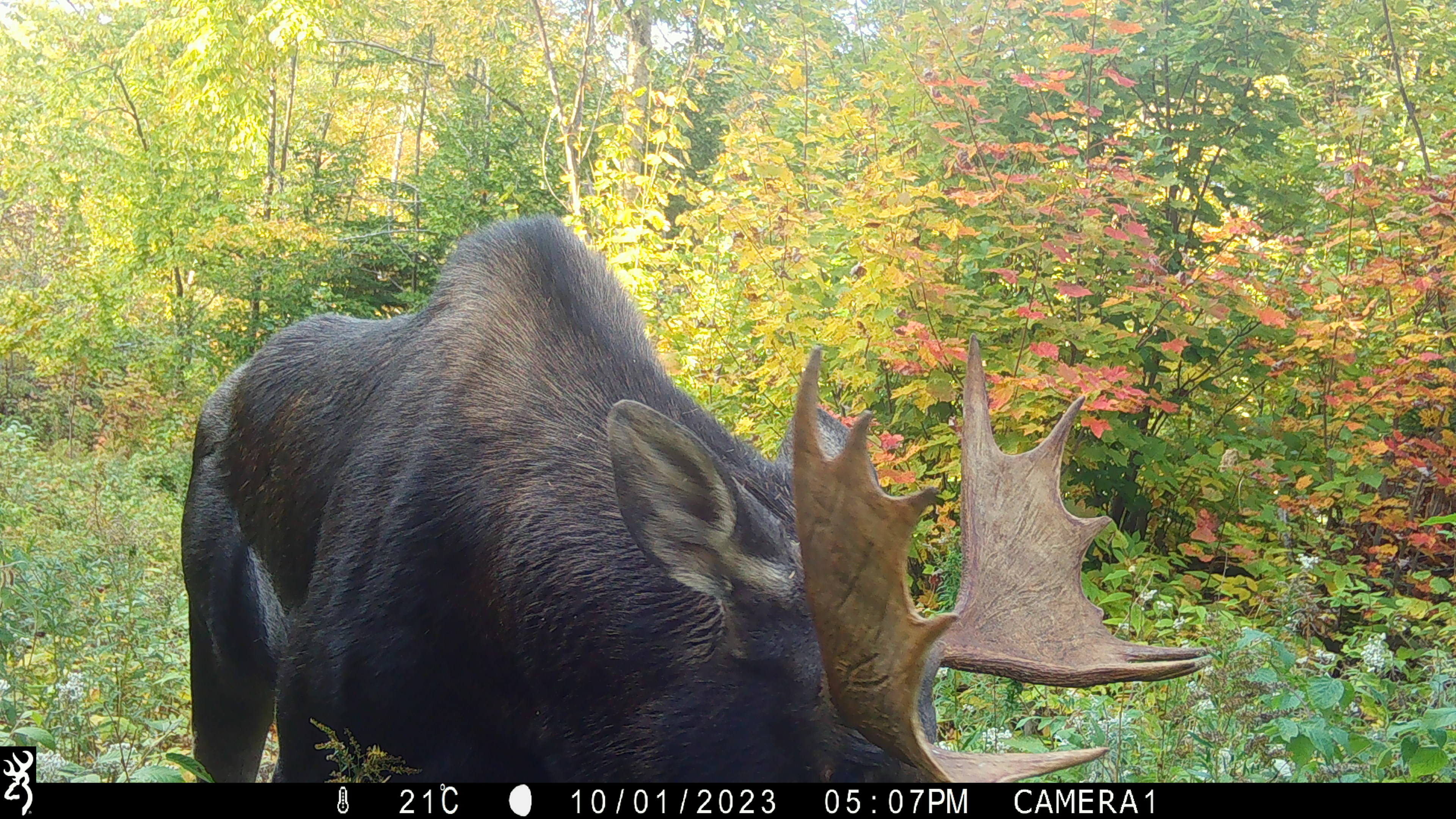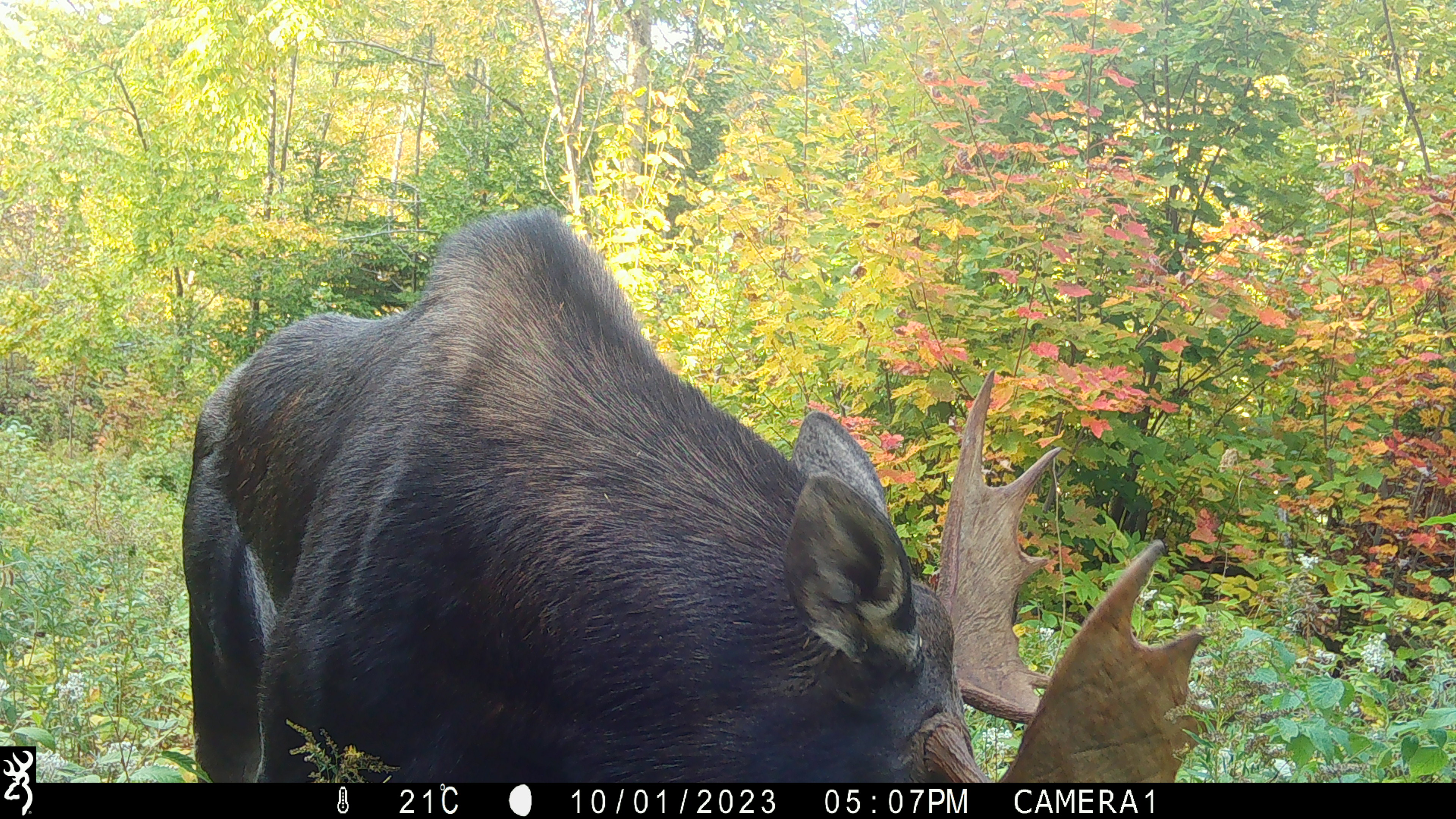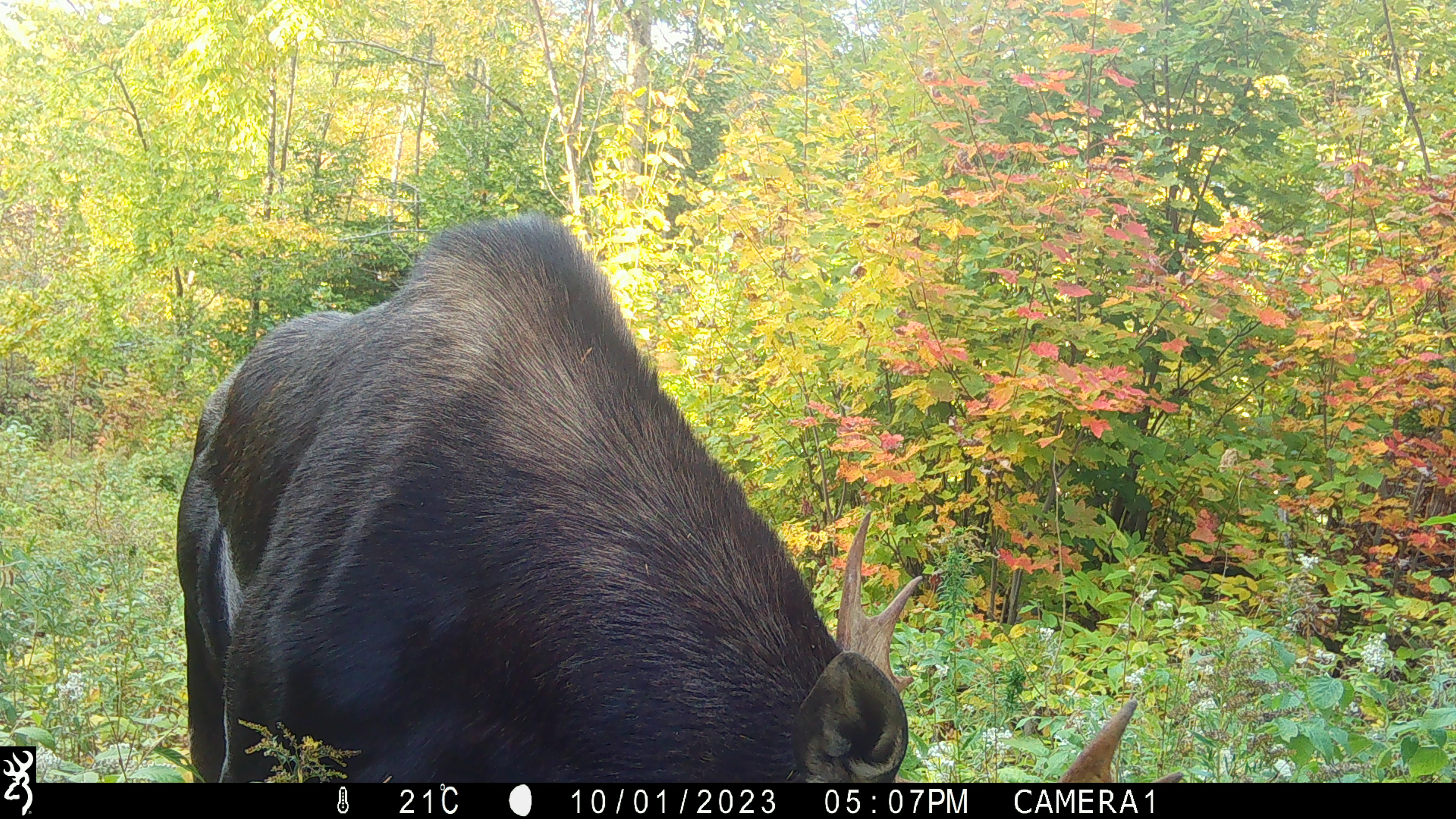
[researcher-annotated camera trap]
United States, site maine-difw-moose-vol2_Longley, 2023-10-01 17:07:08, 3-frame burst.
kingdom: Animalia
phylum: Chordata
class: Mammalia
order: Artiodactyla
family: Cervidae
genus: Alces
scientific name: Alces alces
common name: moose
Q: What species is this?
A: Moose (Alces alces).